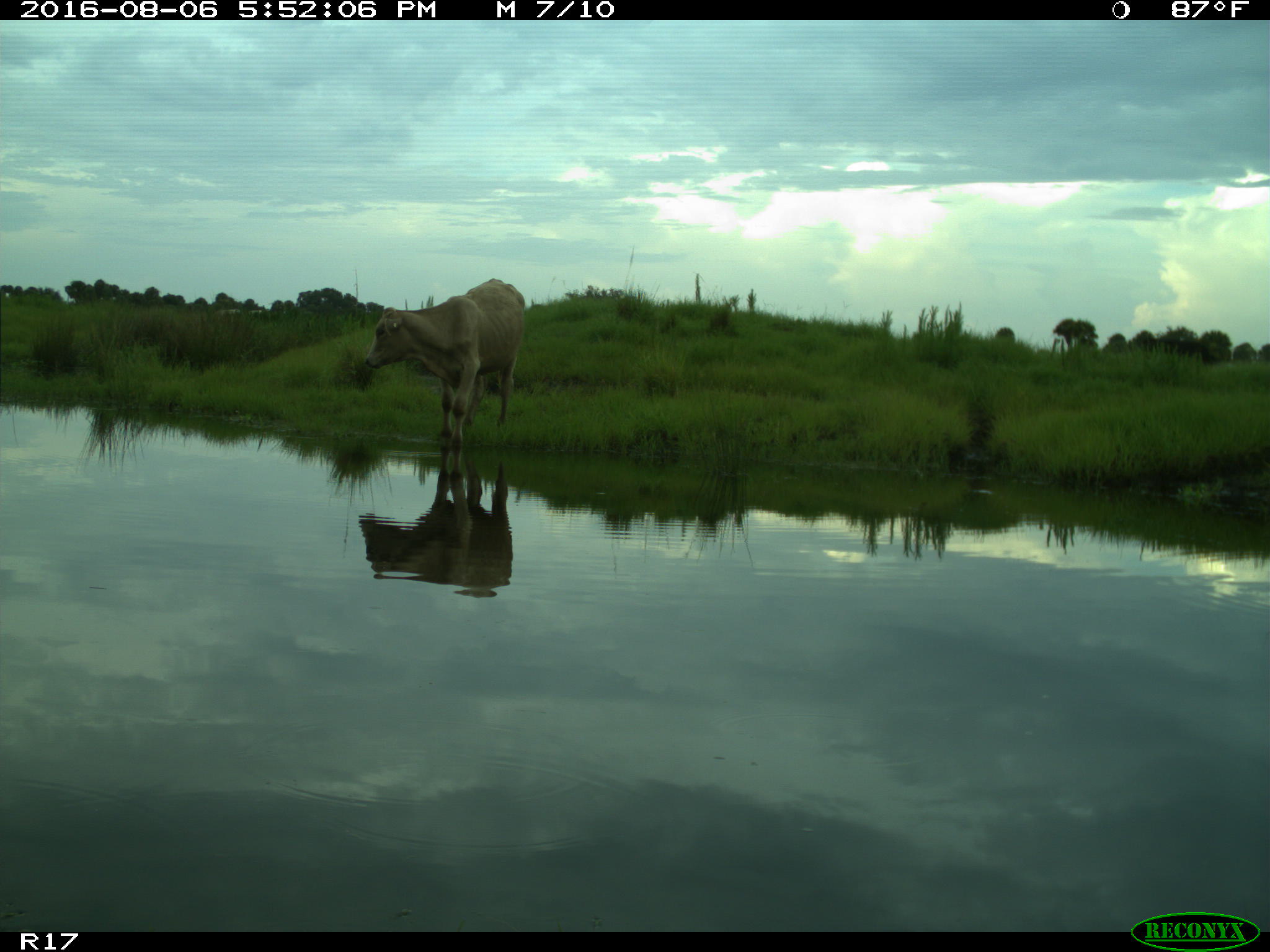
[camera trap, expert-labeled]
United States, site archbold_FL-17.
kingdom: Animalia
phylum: Chordata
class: Mammalia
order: Artiodactyla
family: Bovidae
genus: Bos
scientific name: Bos taurus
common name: domestic cow